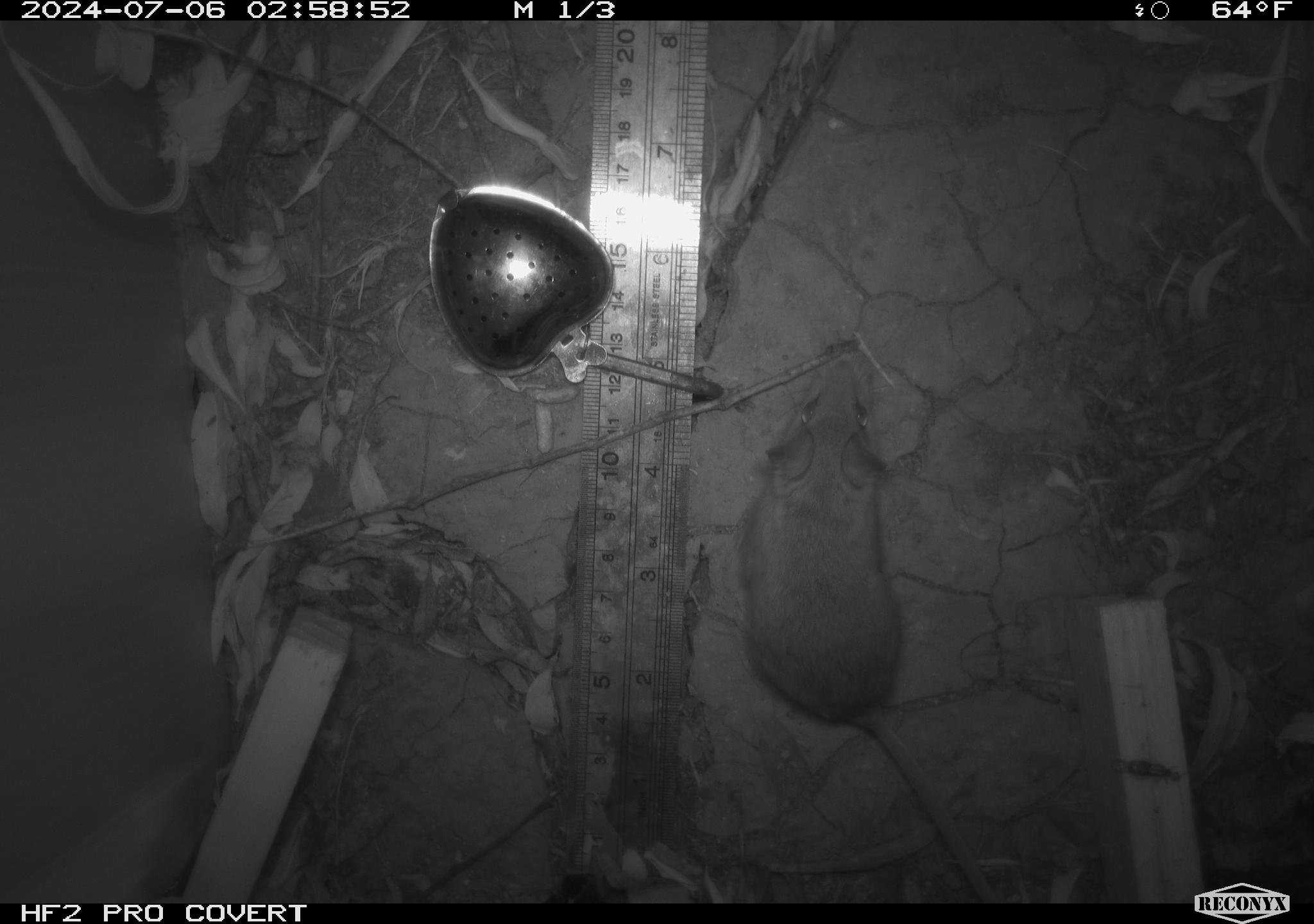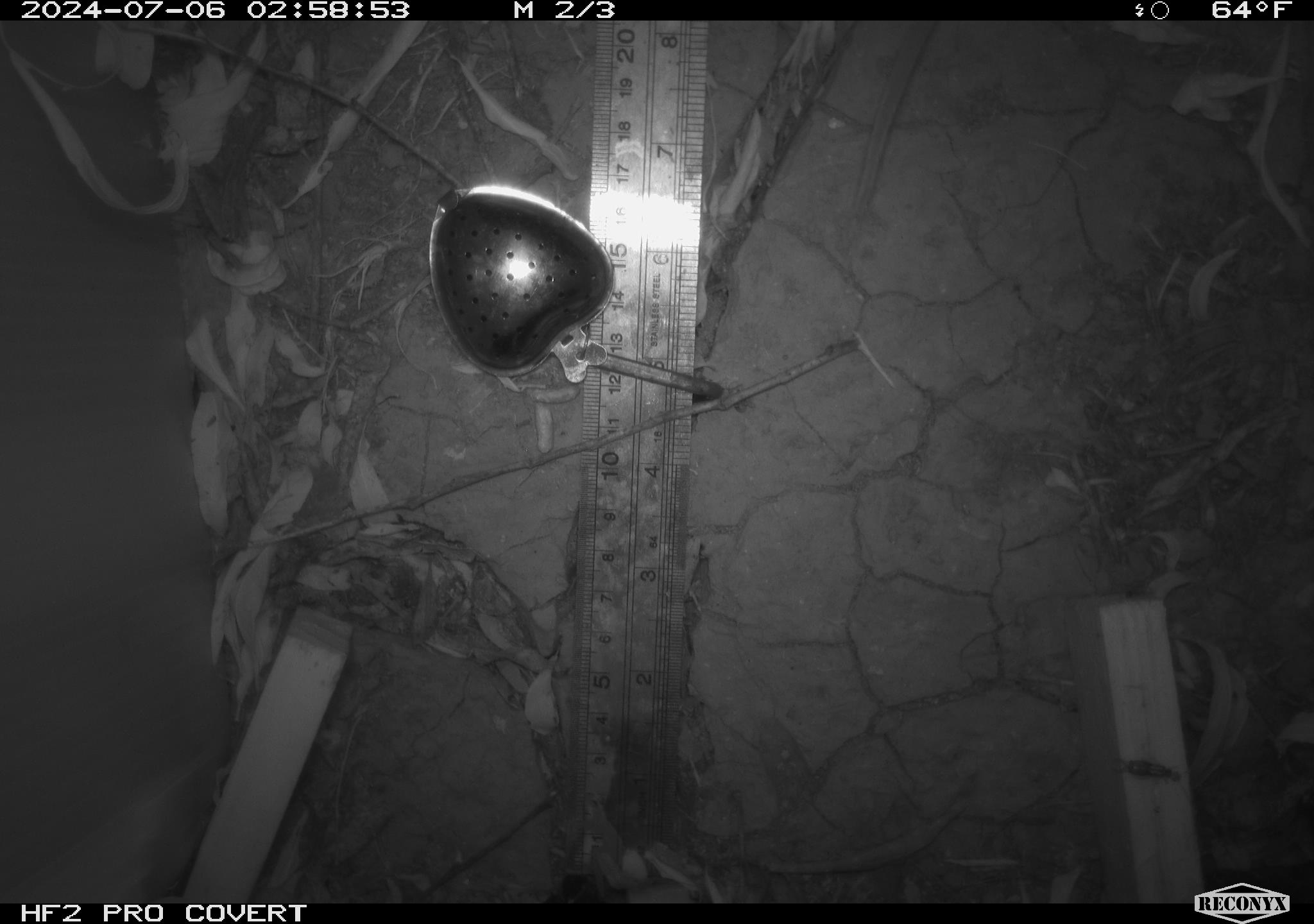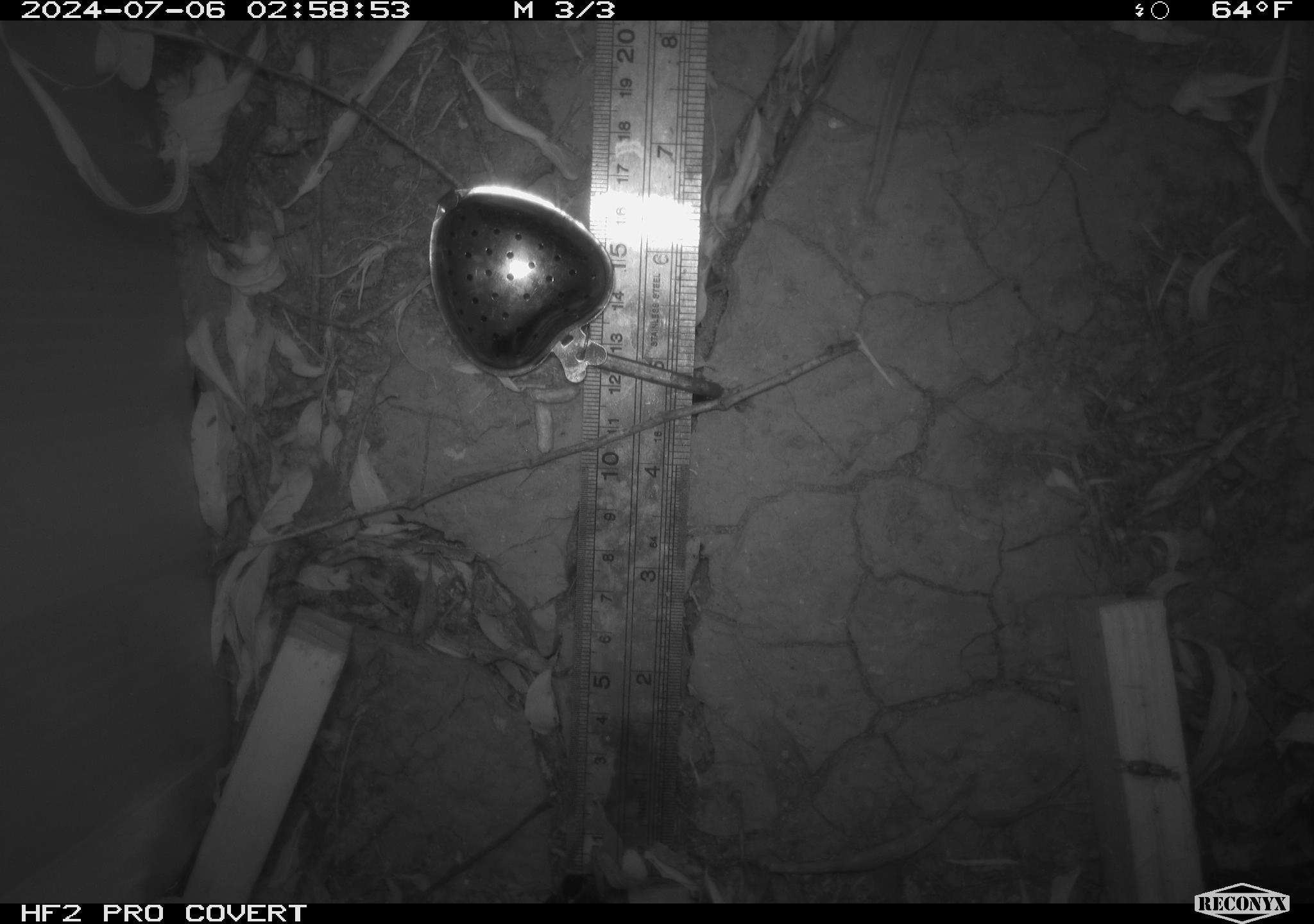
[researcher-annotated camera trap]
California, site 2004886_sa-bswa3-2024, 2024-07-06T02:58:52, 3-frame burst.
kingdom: Animalia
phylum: Chordata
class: Mammalia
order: Rodentia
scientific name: Rodentia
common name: mouse species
Mouse species (Rodentia).